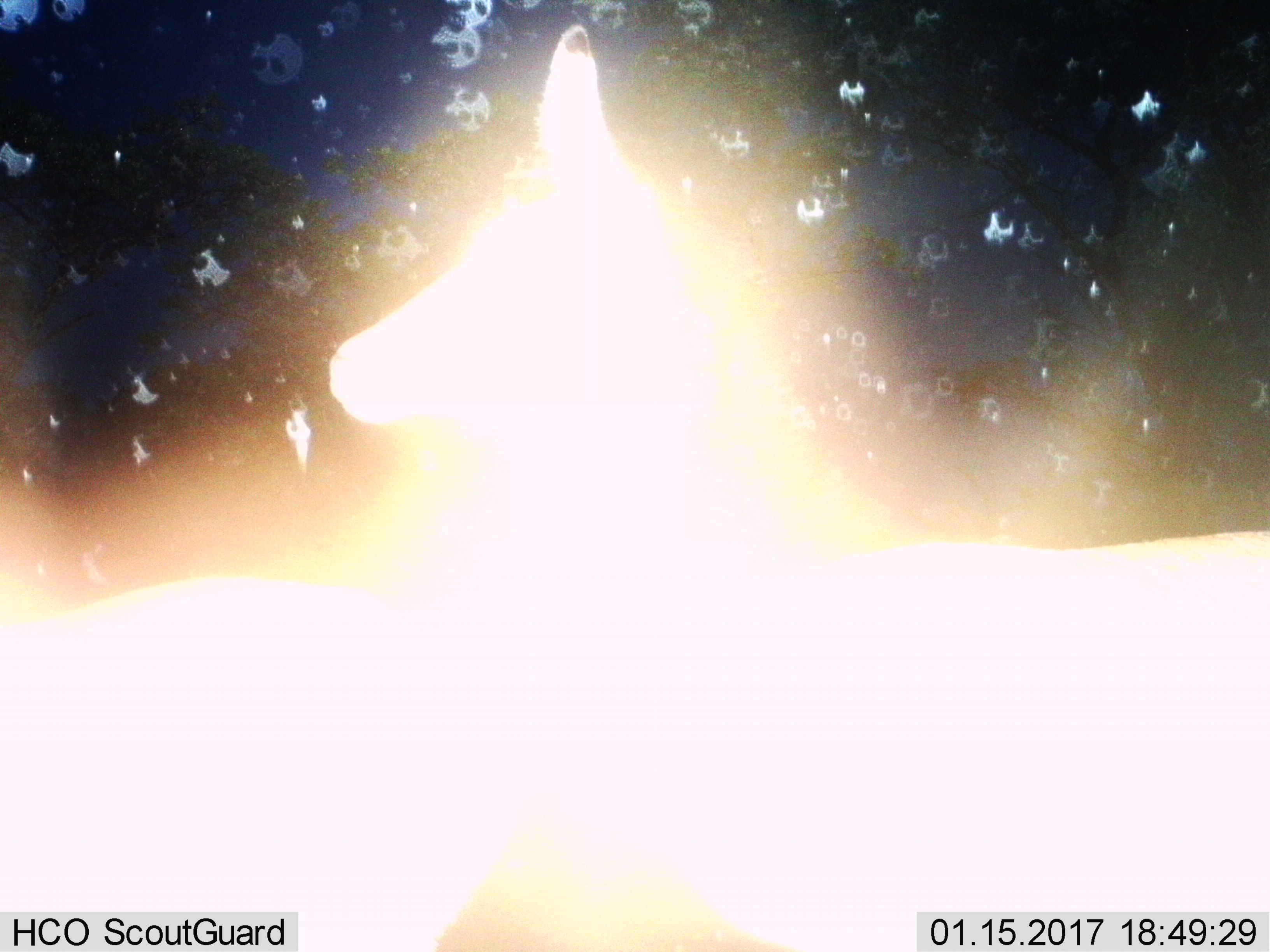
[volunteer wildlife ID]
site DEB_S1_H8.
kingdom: Animalia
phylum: Chordata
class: Mammalia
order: Artiodactyla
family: Bovidae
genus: Aepyceros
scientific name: Aepyceros melampus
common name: impala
Impala (Aepyceros melampus), count 2. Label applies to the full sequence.